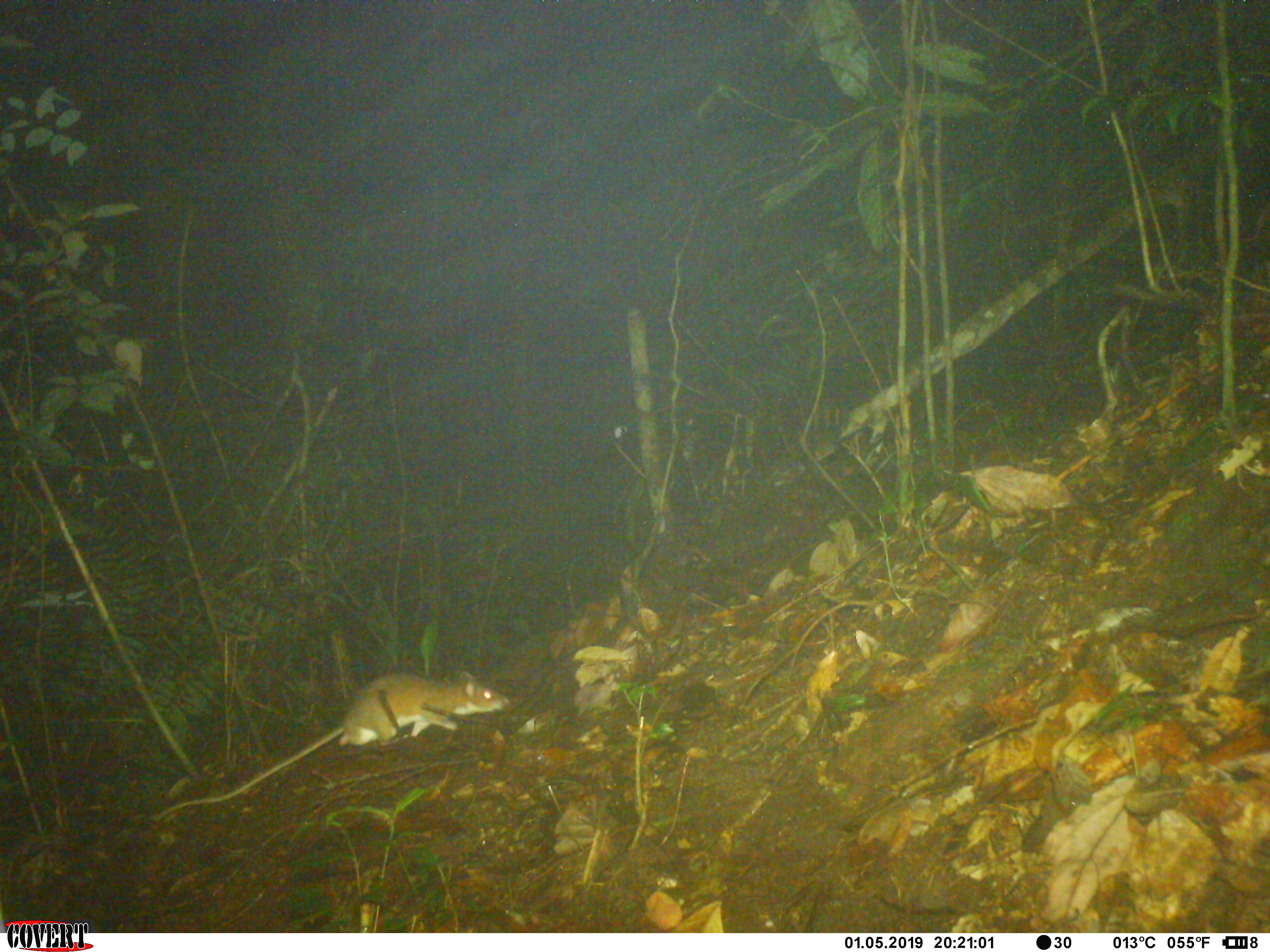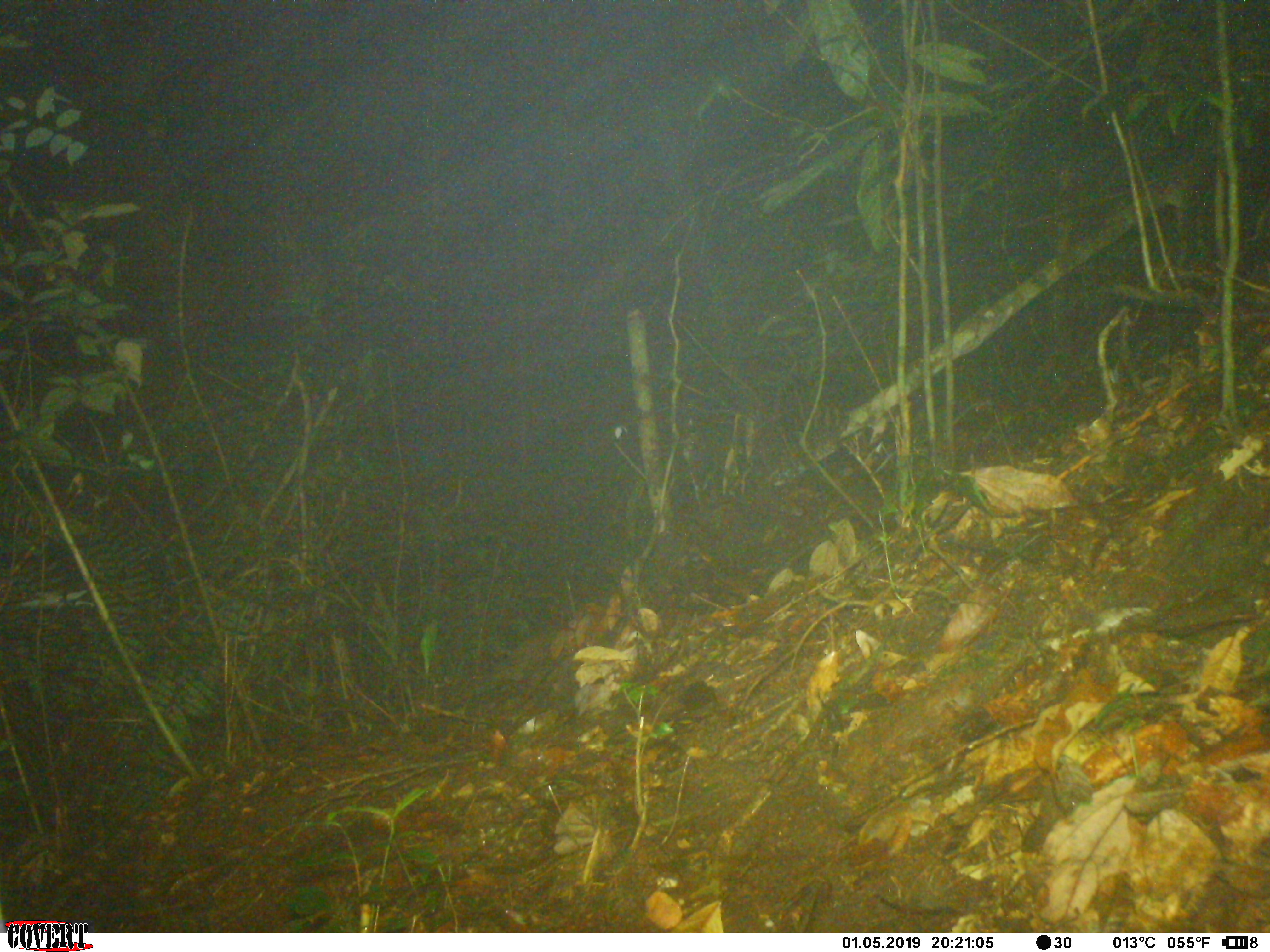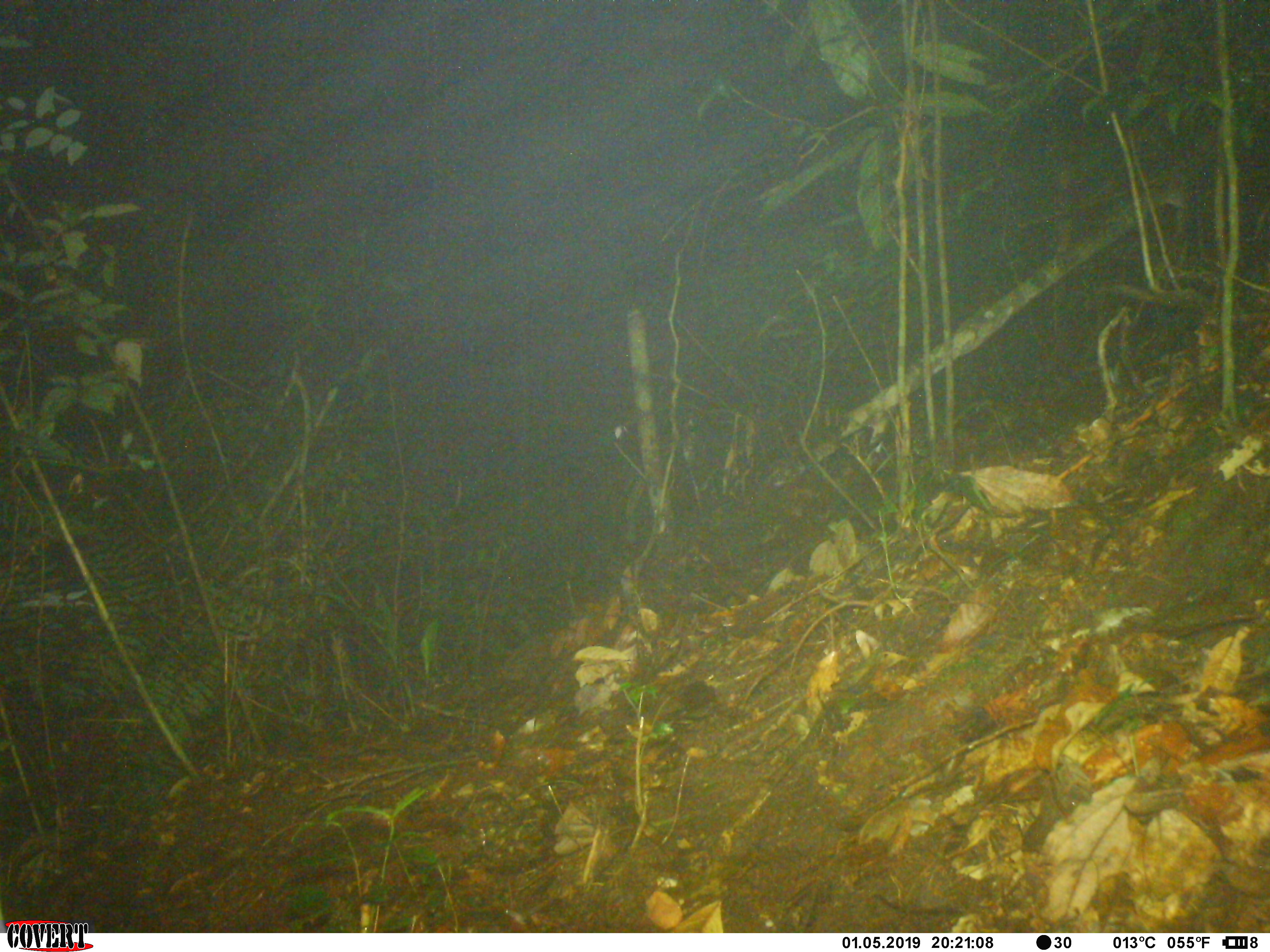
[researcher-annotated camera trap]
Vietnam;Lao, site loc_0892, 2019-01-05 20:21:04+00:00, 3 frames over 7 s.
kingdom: Animalia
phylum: Chordata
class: Mammalia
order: Rodentia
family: Muridae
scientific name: Muridae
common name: old-world mice and rats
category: unidentified murid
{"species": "unidentified murid (old-world mice and rats) (Muridae)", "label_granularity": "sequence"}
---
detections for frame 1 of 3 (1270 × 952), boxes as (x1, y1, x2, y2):
unidentified murid: (156, 670, 511, 821)